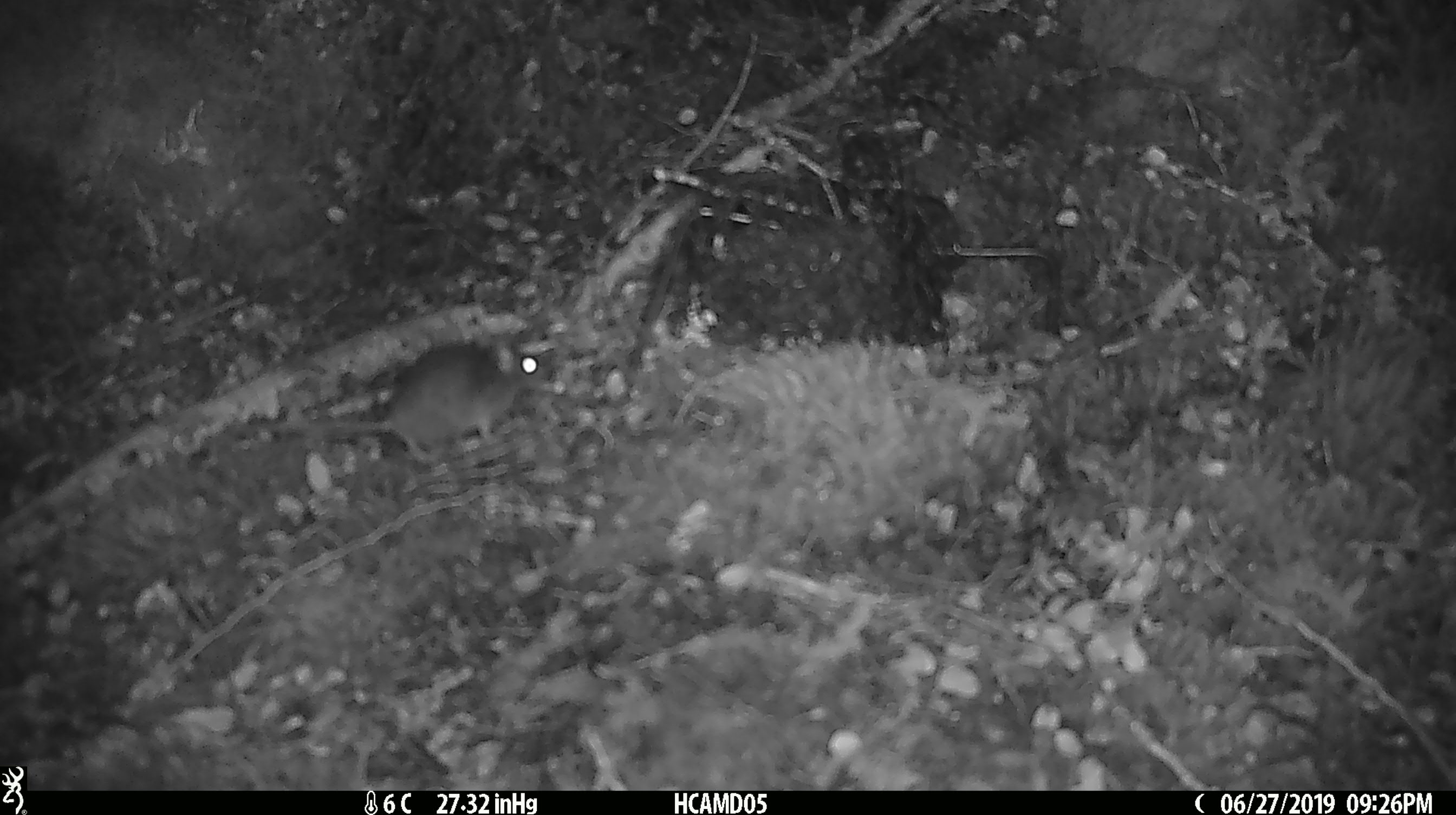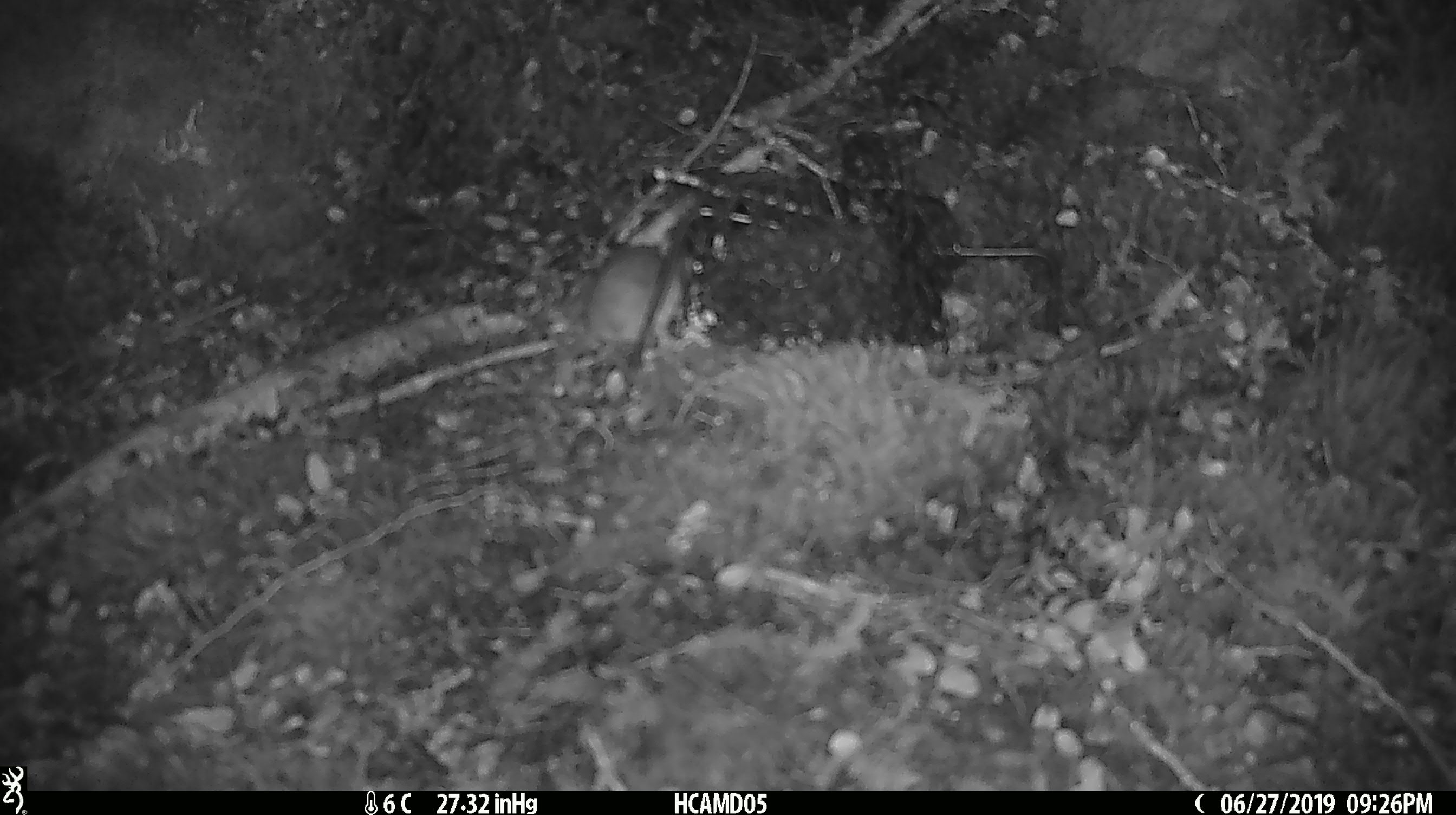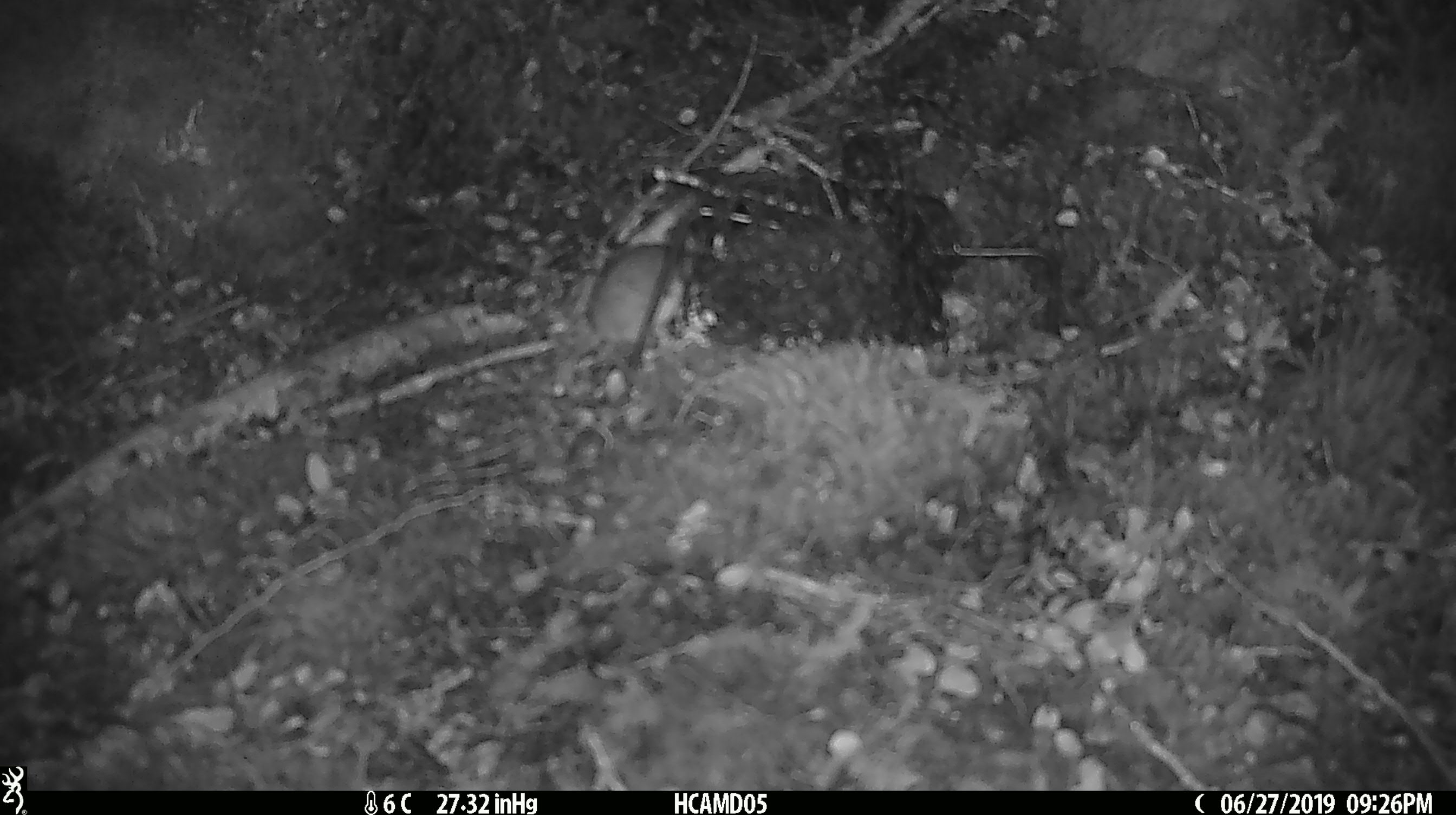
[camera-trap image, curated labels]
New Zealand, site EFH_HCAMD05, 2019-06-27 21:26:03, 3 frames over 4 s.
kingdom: Animalia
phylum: Chordata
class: Mammalia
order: Rodentia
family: Muridae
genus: Mus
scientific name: Mus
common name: mouse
Mouse (Mus).